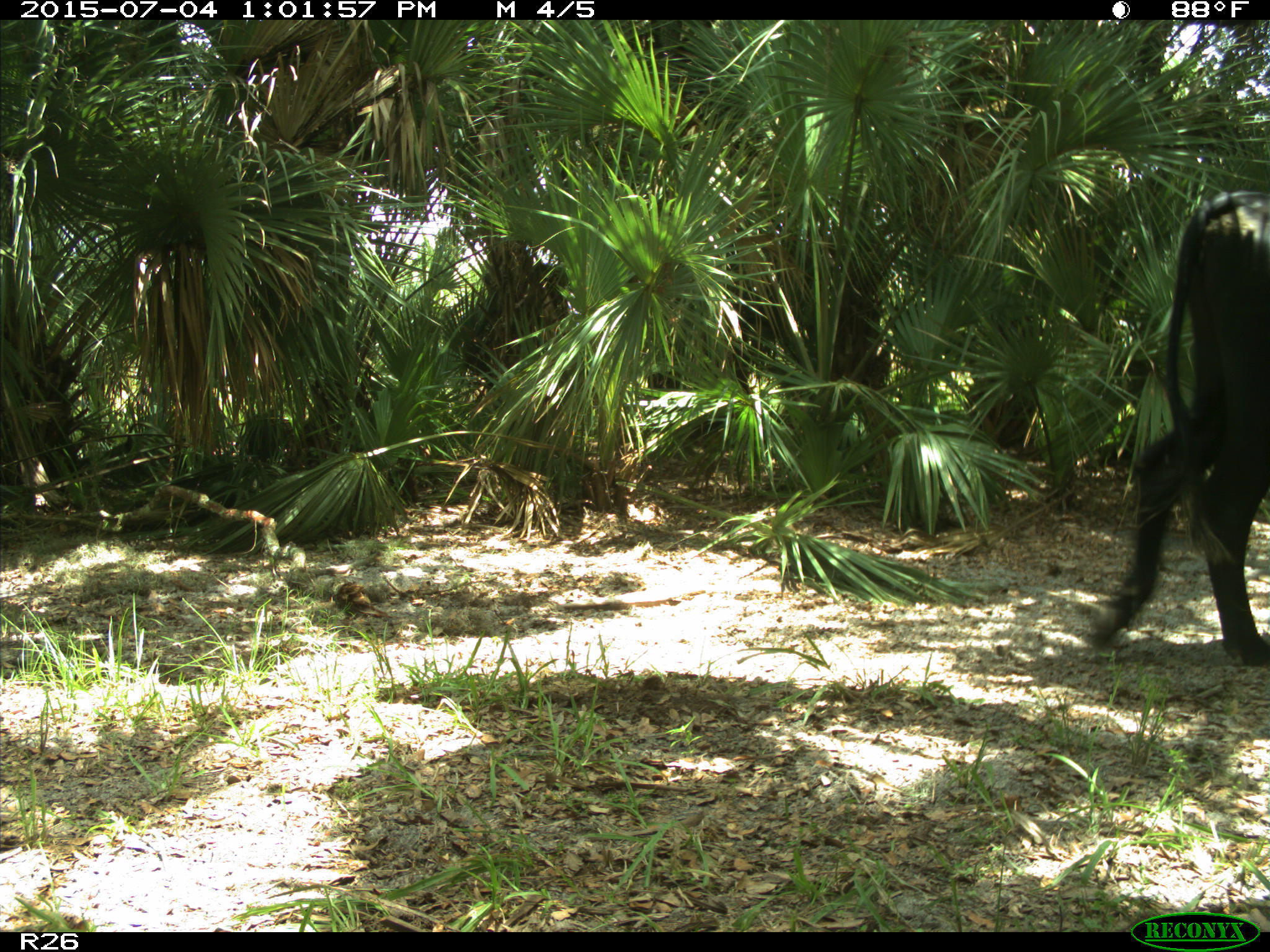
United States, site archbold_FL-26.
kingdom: Animalia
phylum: Chordata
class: Mammalia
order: Artiodactyla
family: Bovidae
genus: Bos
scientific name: Bos taurus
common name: domestic cow